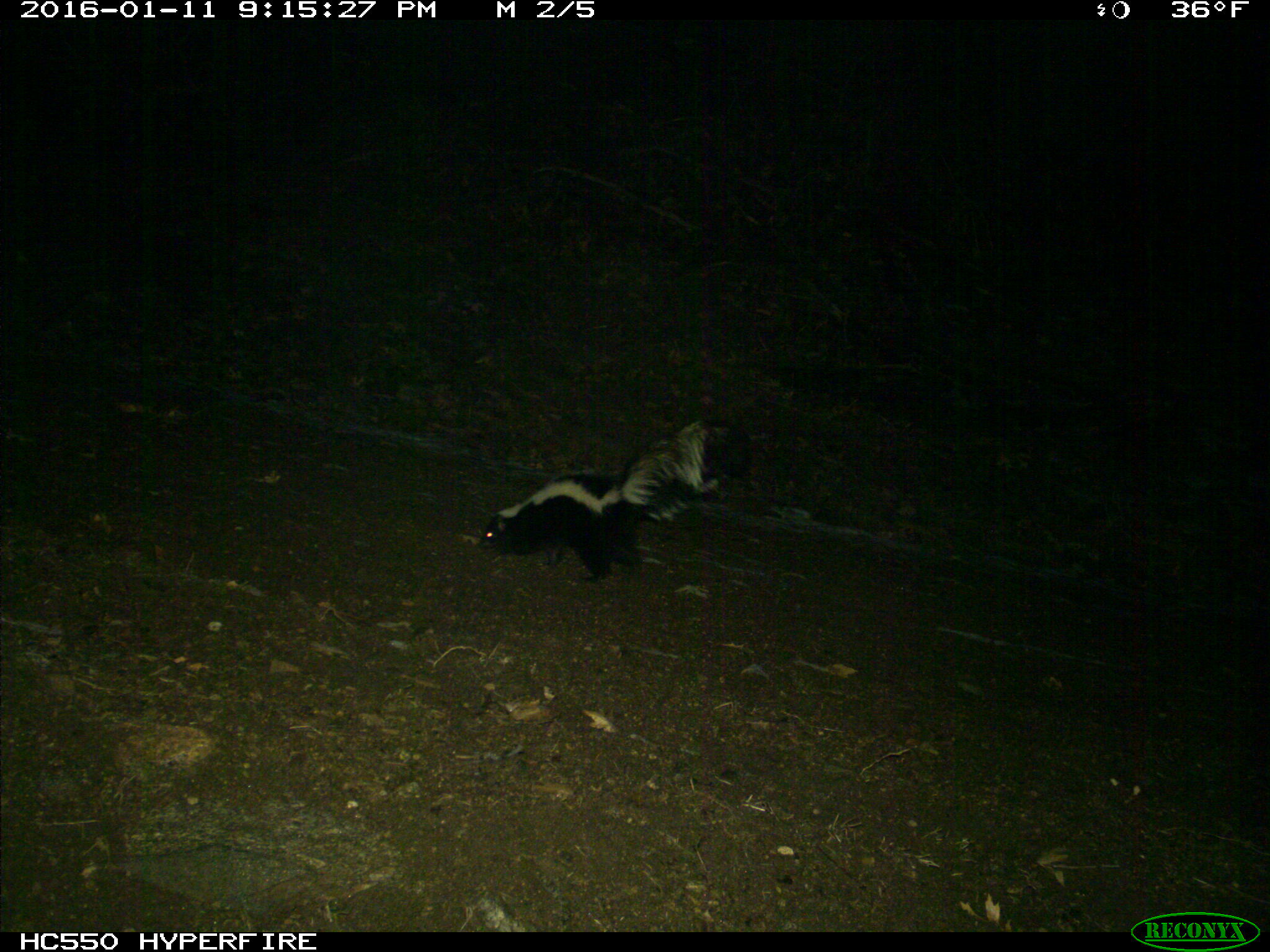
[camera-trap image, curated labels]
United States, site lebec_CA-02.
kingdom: Animalia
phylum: Chordata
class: Mammalia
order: Carnivora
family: Mephitidae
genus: Mephitis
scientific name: Mephitis mephitis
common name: striped skunk